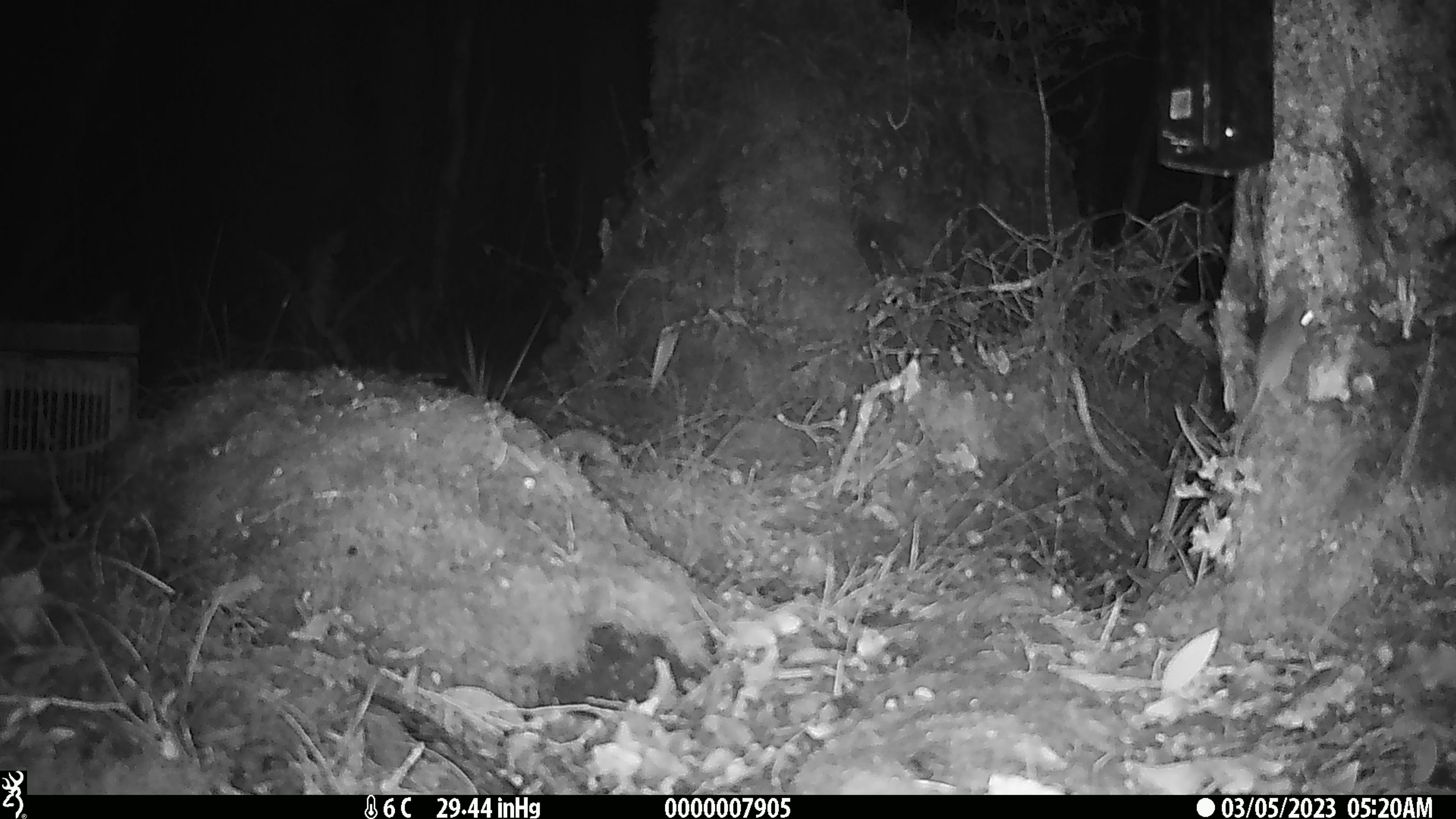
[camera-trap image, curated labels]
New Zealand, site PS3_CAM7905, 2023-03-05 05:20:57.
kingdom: Animalia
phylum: Chordata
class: Mammalia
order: Rodentia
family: Muridae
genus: Mus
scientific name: Mus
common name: mouse